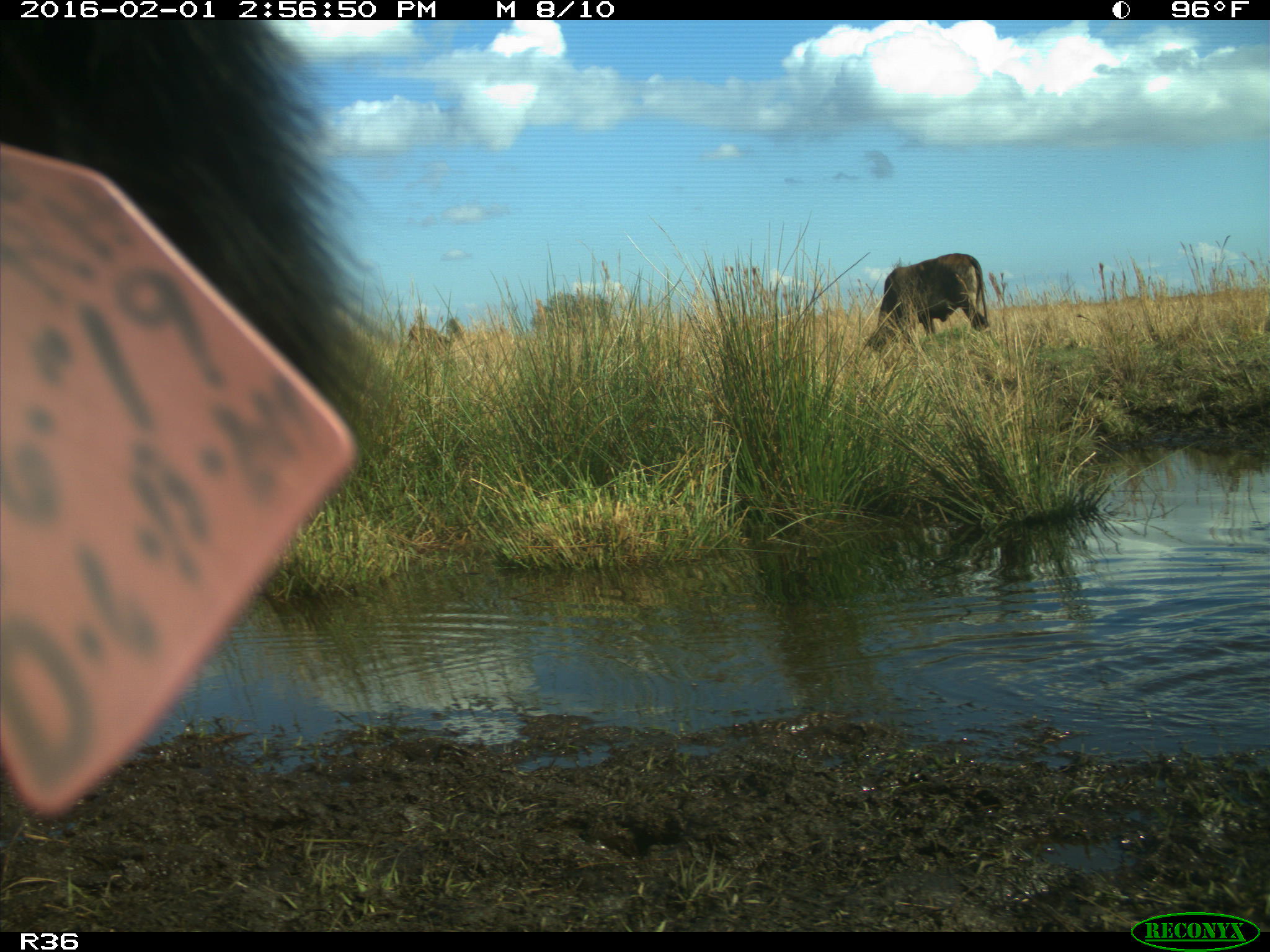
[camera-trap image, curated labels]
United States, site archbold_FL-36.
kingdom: Animalia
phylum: Chordata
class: Mammalia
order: Artiodactyla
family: Bovidae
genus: Bos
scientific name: Bos taurus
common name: domestic cow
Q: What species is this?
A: Bos taurus (domestic cow).